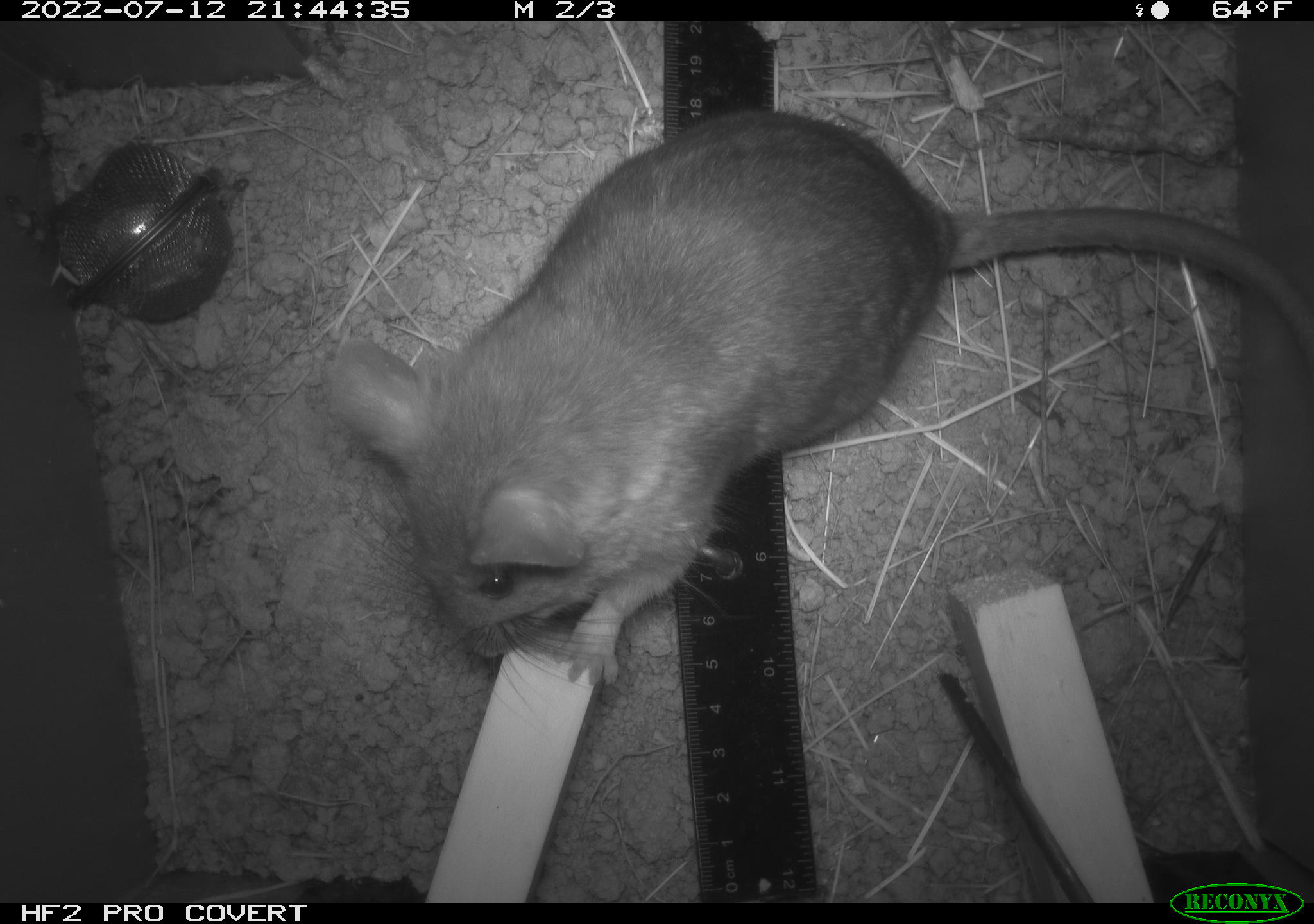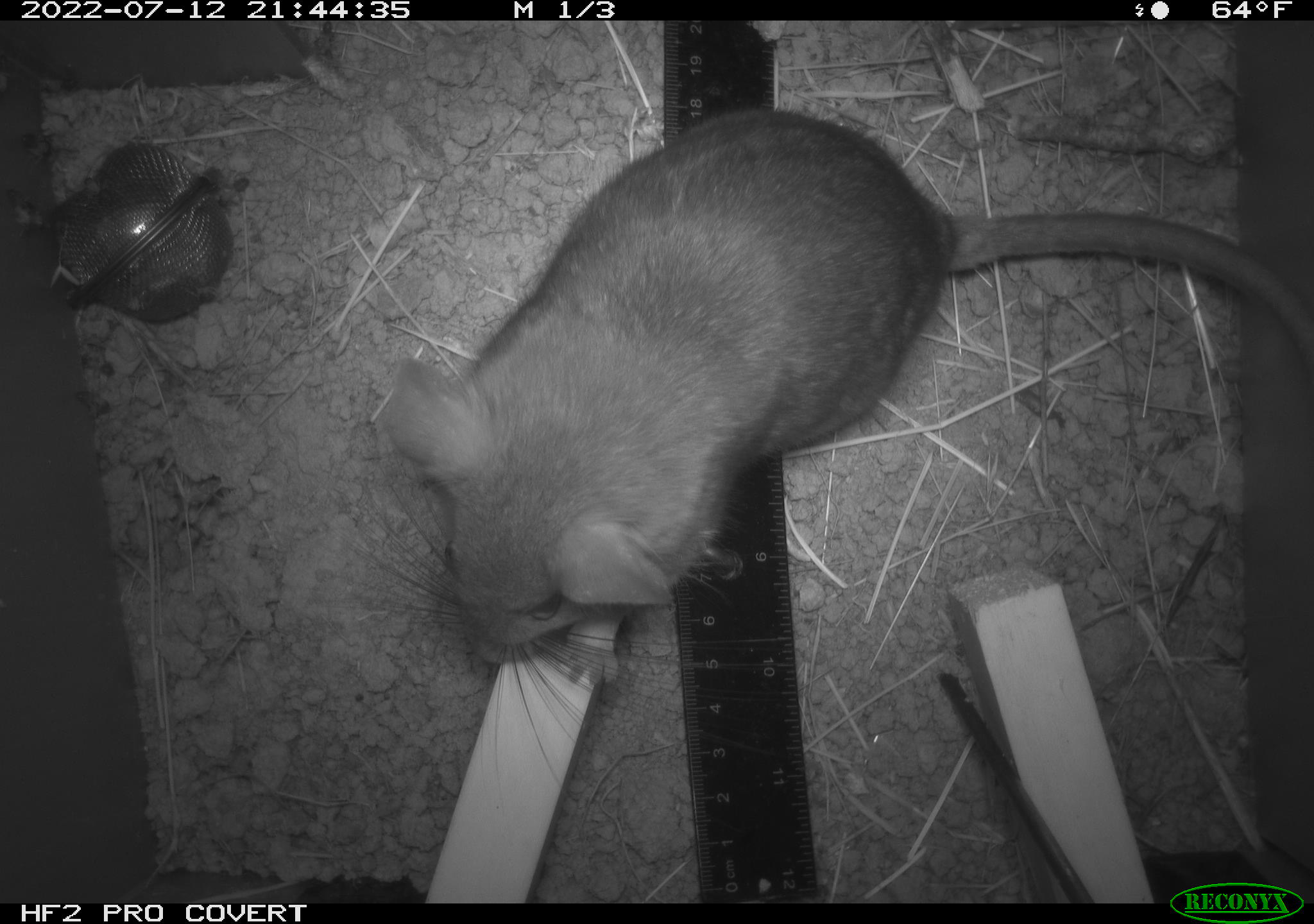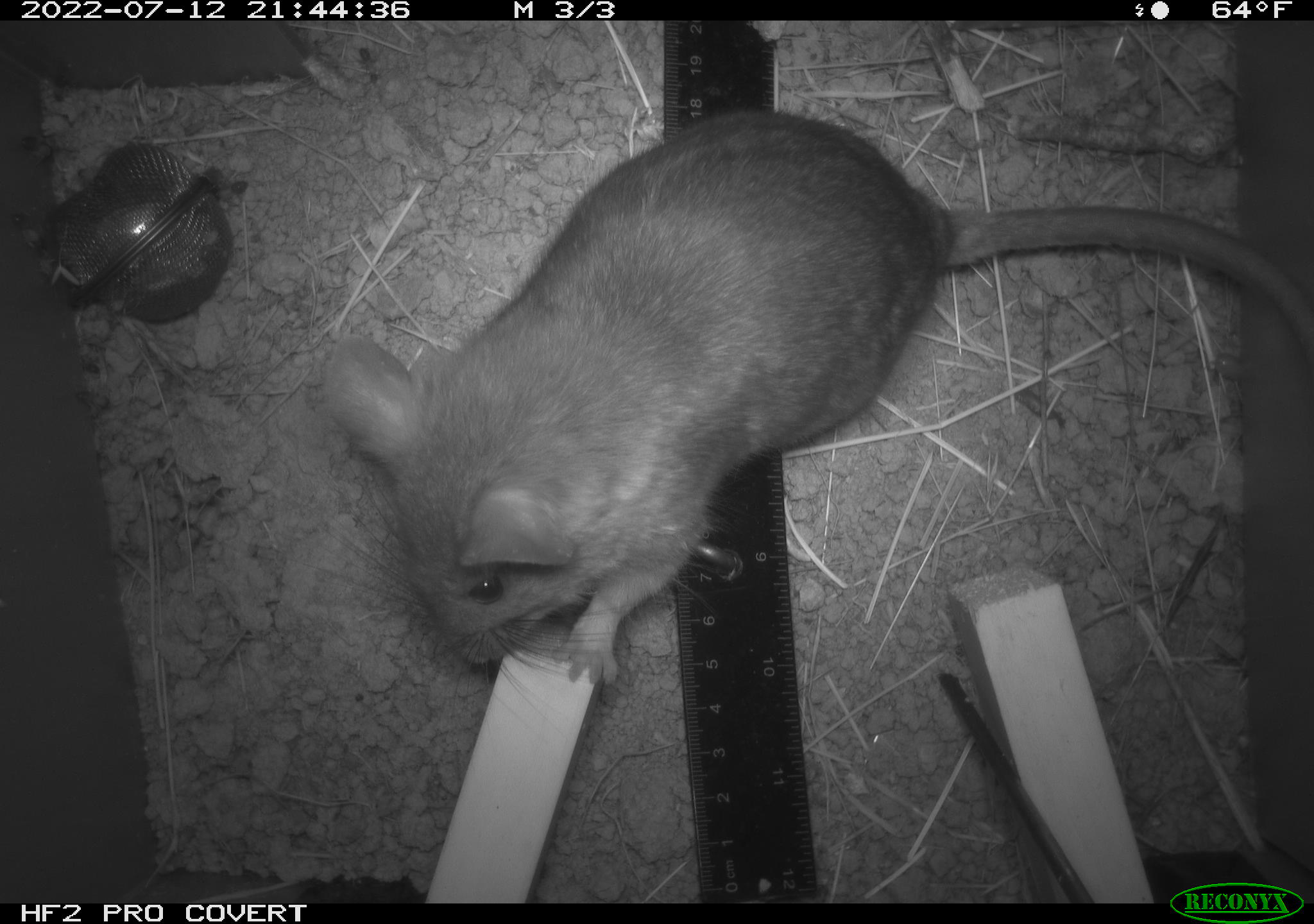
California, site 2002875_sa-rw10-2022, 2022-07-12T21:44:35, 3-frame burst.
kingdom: Animalia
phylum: Chordata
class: Mammalia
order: Rodentia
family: Cricetidae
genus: Neotoma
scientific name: Neotoma fuscipes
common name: dusky-footed woodrat